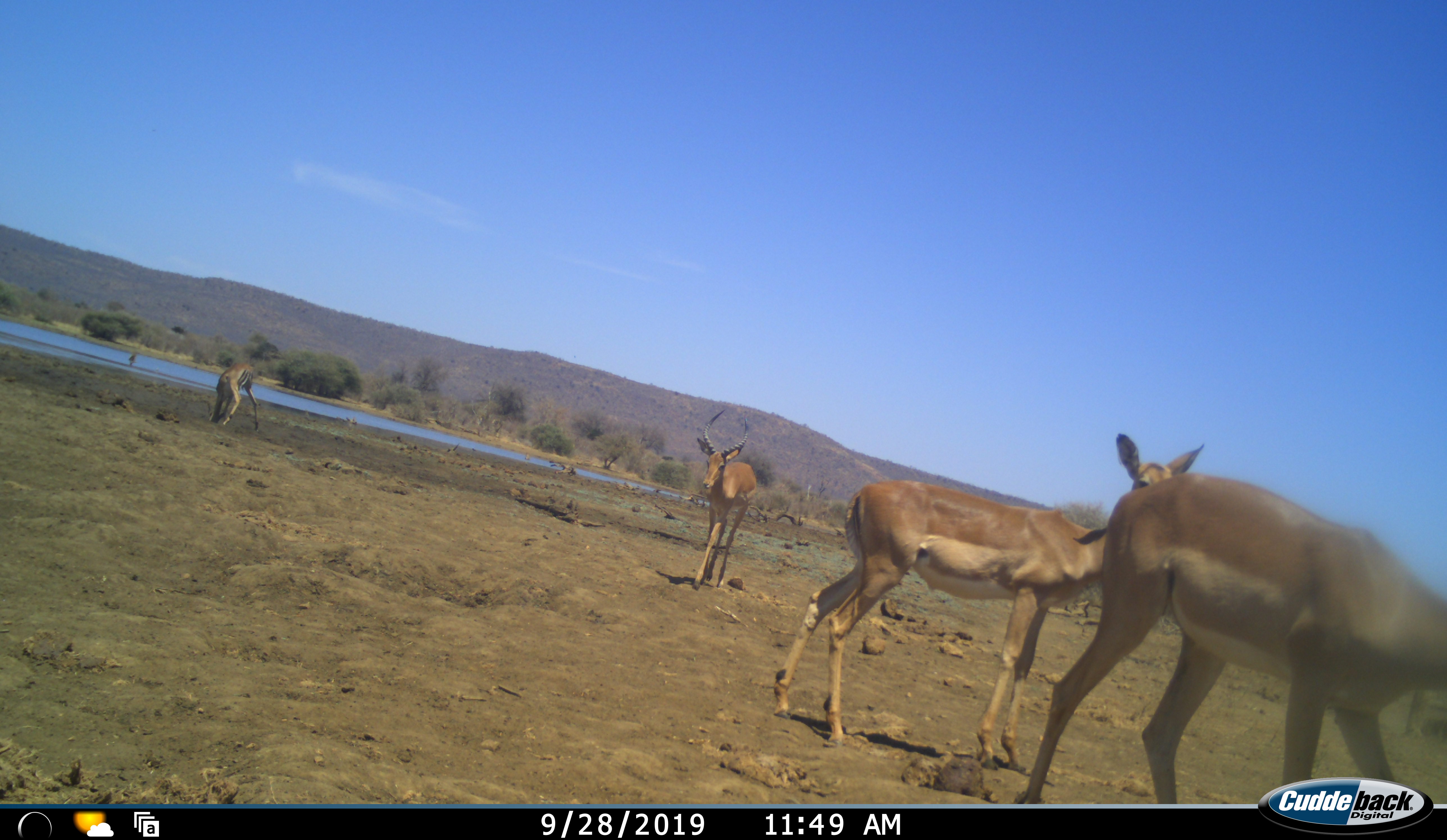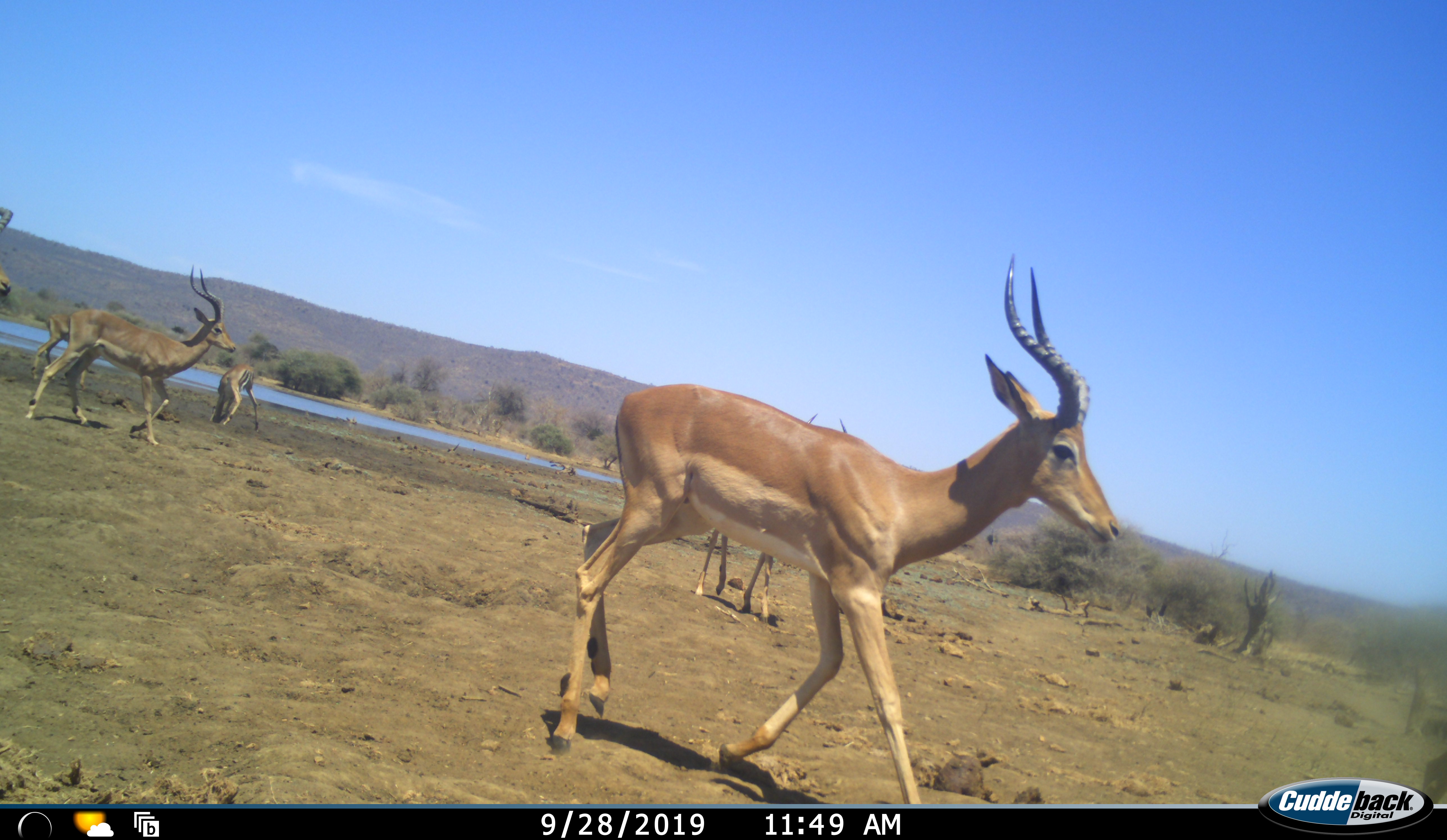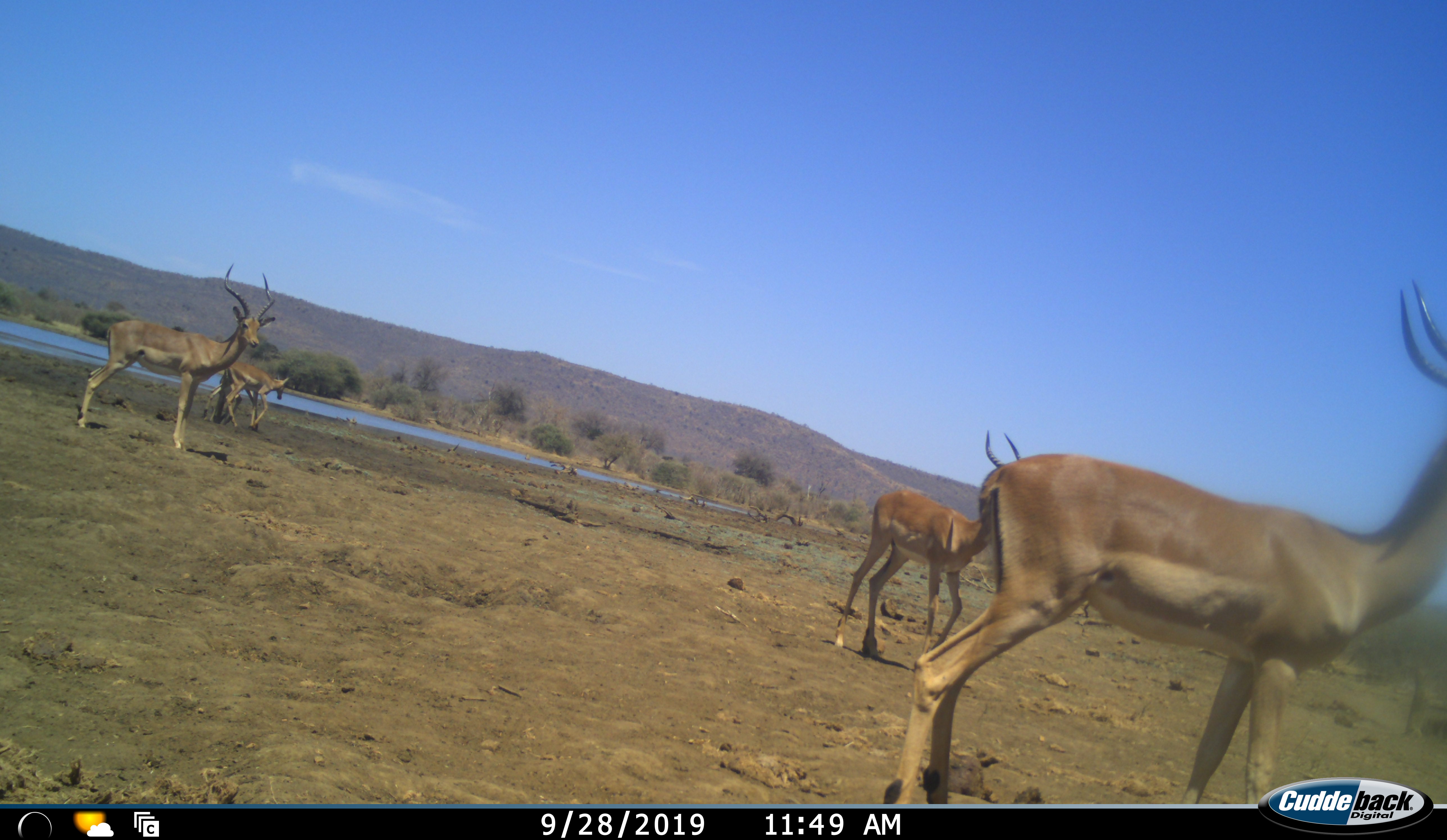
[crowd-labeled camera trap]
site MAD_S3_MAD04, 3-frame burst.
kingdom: Animalia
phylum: Chordata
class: Mammalia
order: Artiodactyla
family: Bovidae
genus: Aepyceros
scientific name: Aepyceros melampus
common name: impala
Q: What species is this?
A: Impala (Aepyceros melampus).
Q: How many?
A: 6.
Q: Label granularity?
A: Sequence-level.